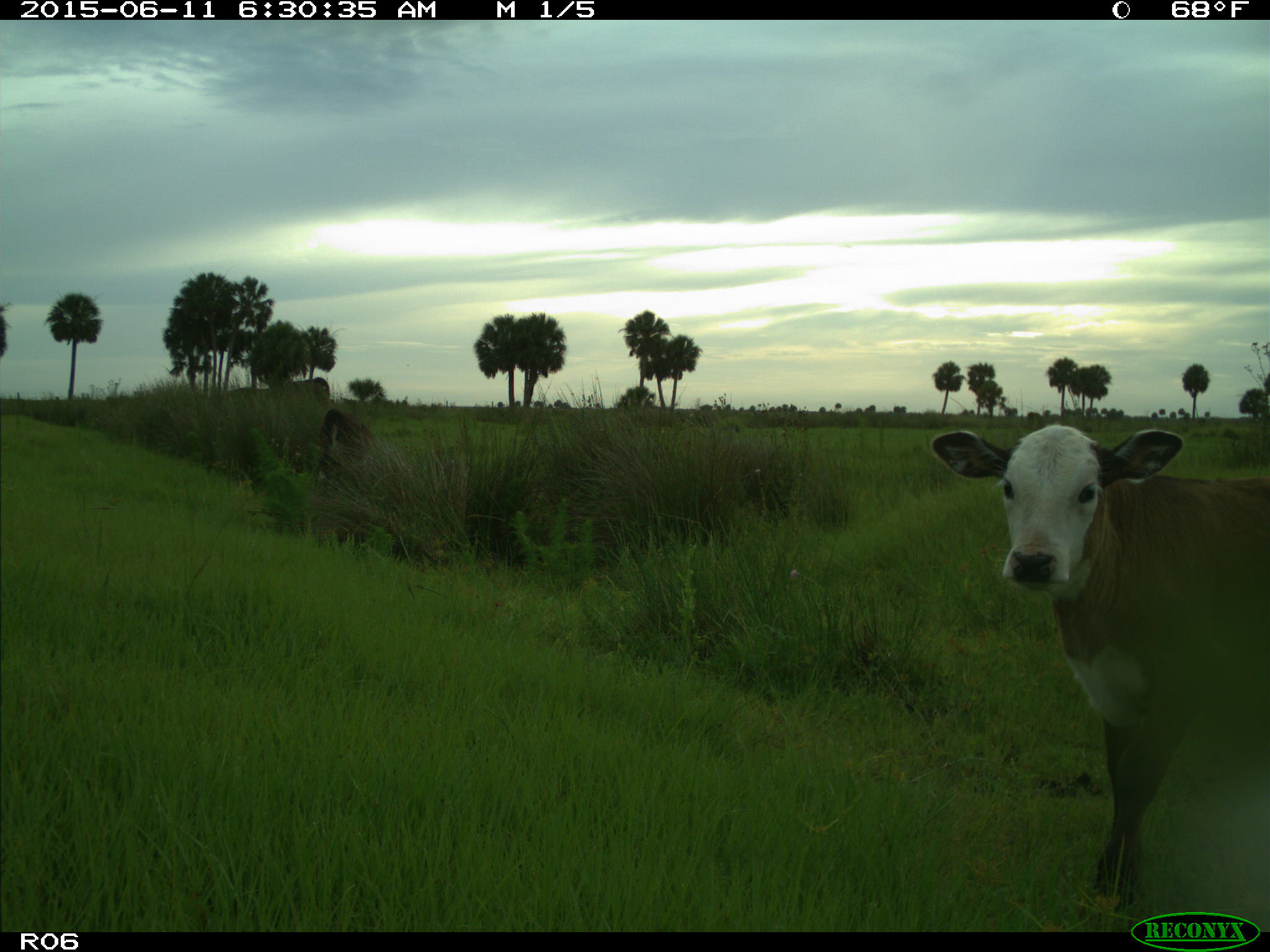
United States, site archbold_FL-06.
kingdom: Animalia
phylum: Chordata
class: Mammalia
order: Artiodactyla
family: Bovidae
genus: Bos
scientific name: Bos taurus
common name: domestic cow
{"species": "Bos taurus (domestic cow)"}